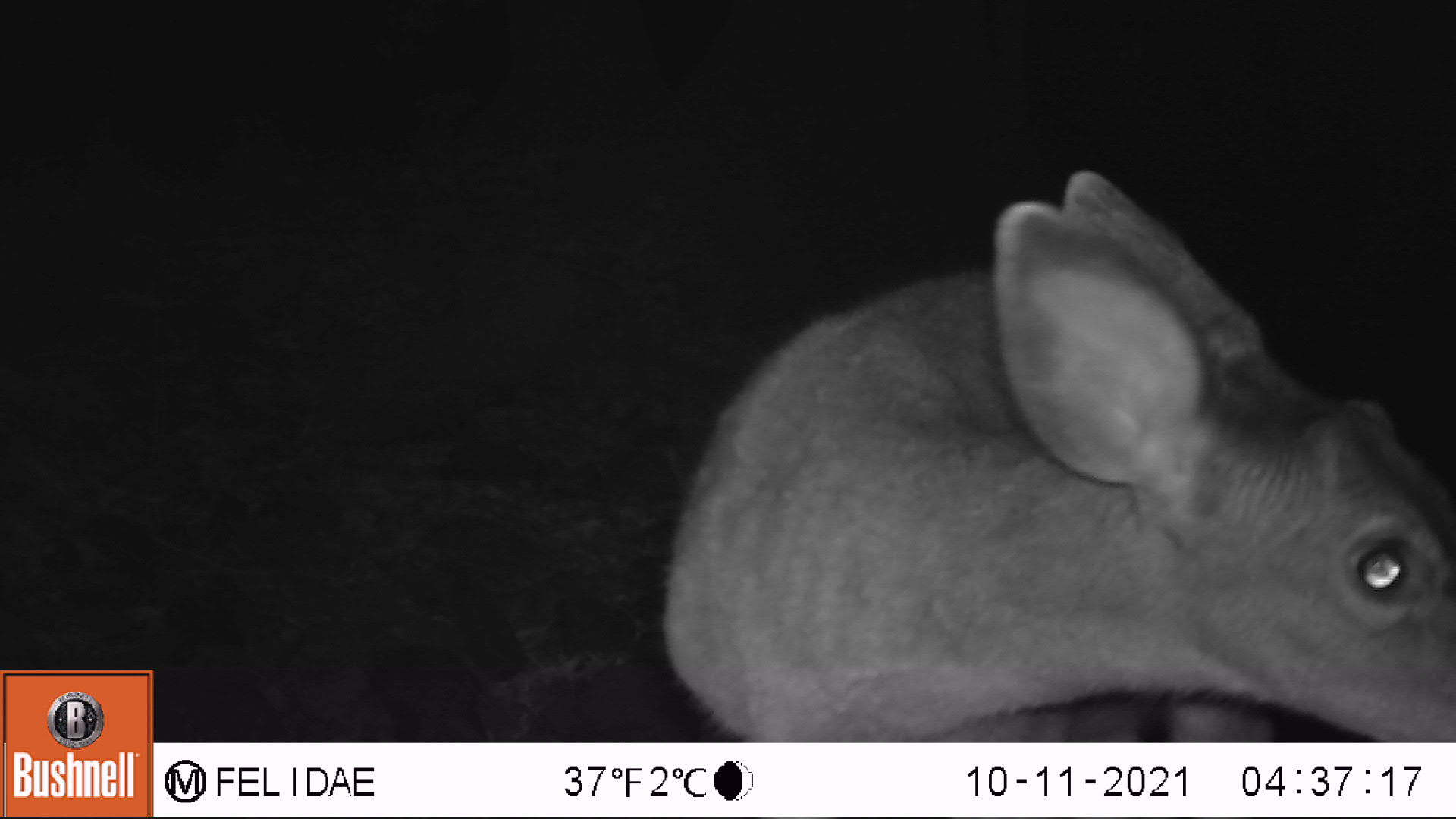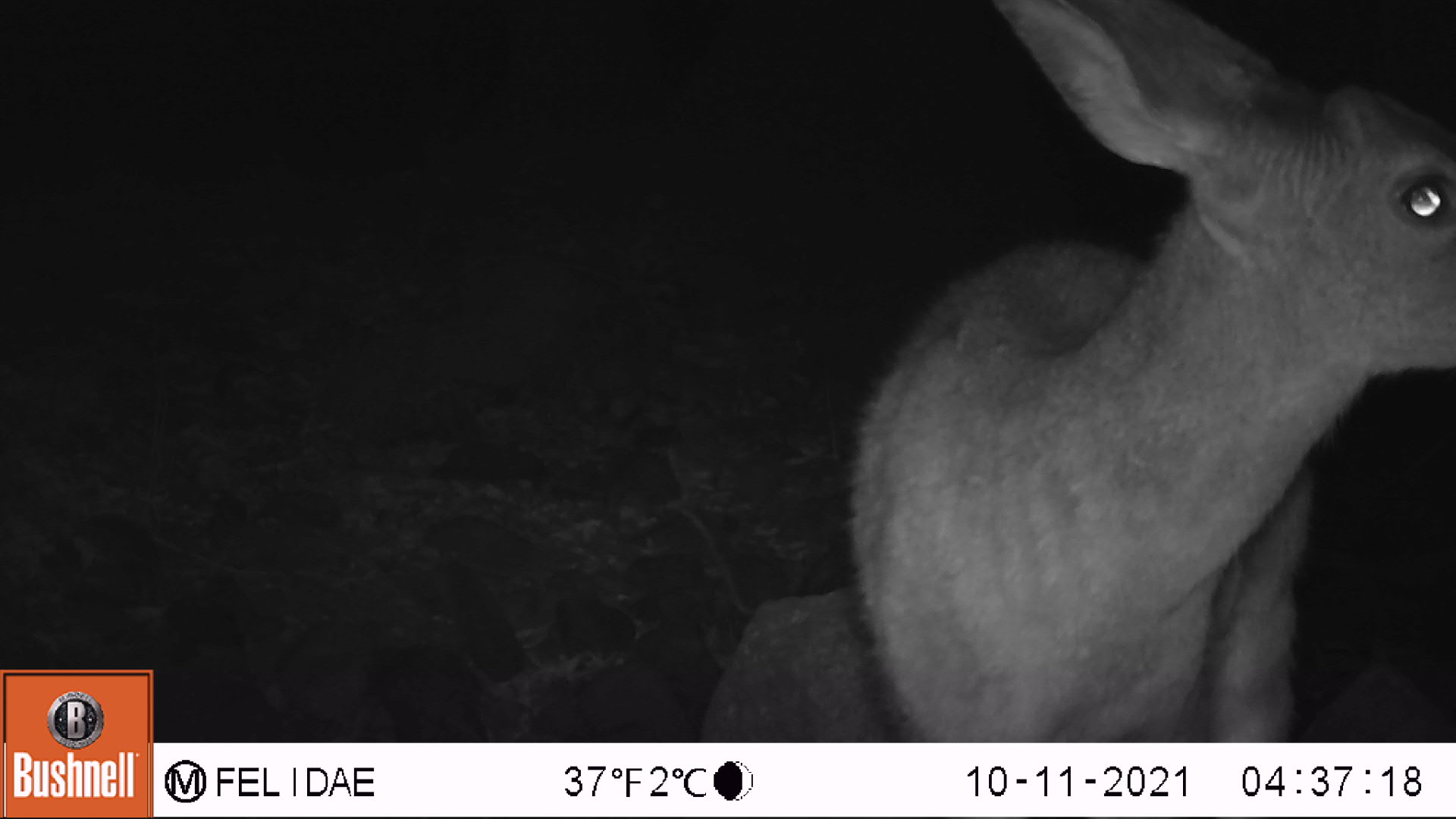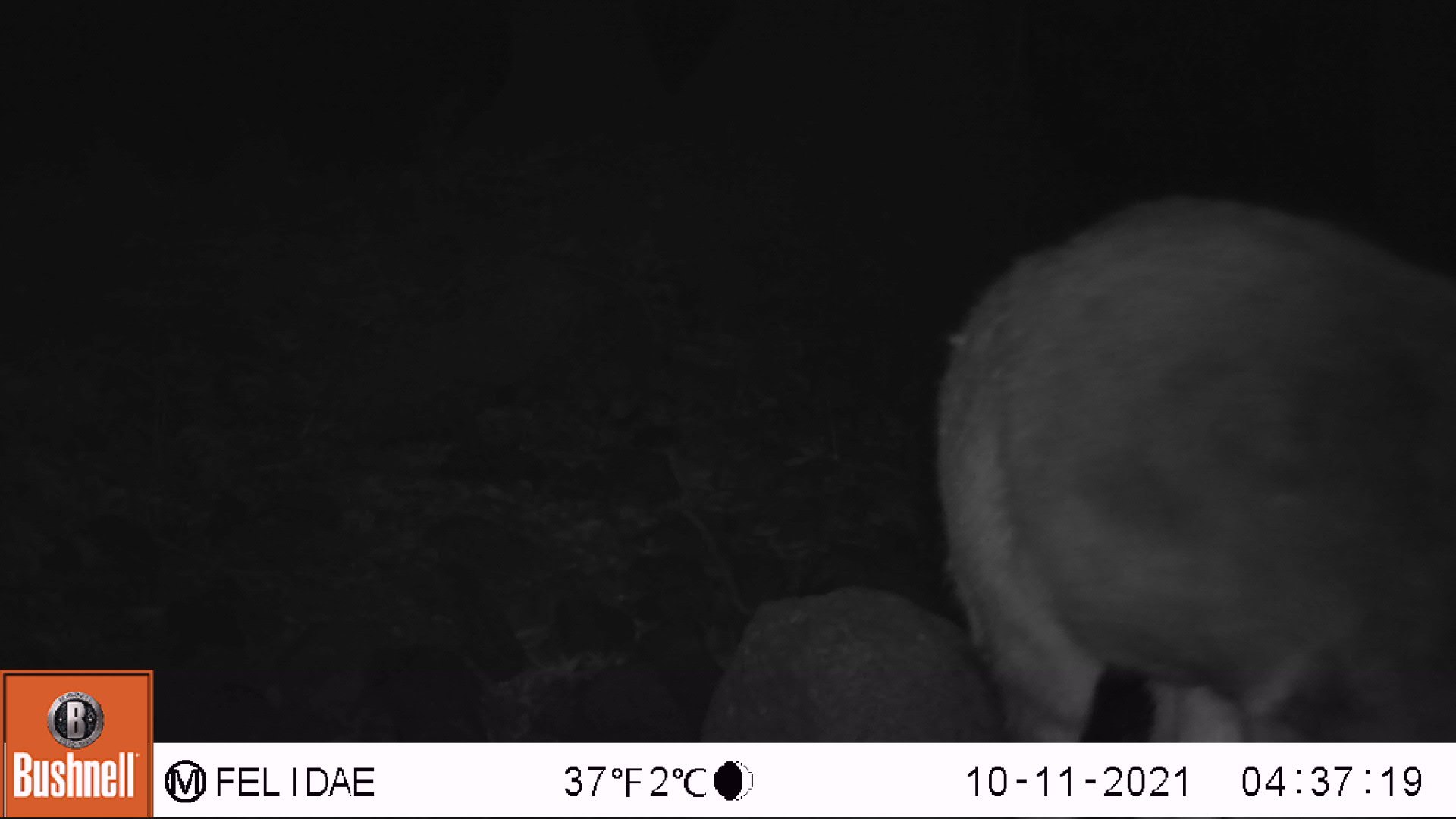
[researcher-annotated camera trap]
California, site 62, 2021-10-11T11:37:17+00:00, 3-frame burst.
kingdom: Animalia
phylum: Chordata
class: Mammalia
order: Artiodactyla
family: Cervidae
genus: Odocoileus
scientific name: Odocoileus hemionus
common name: mule deer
Mule deer (Odocoileus hemionus).